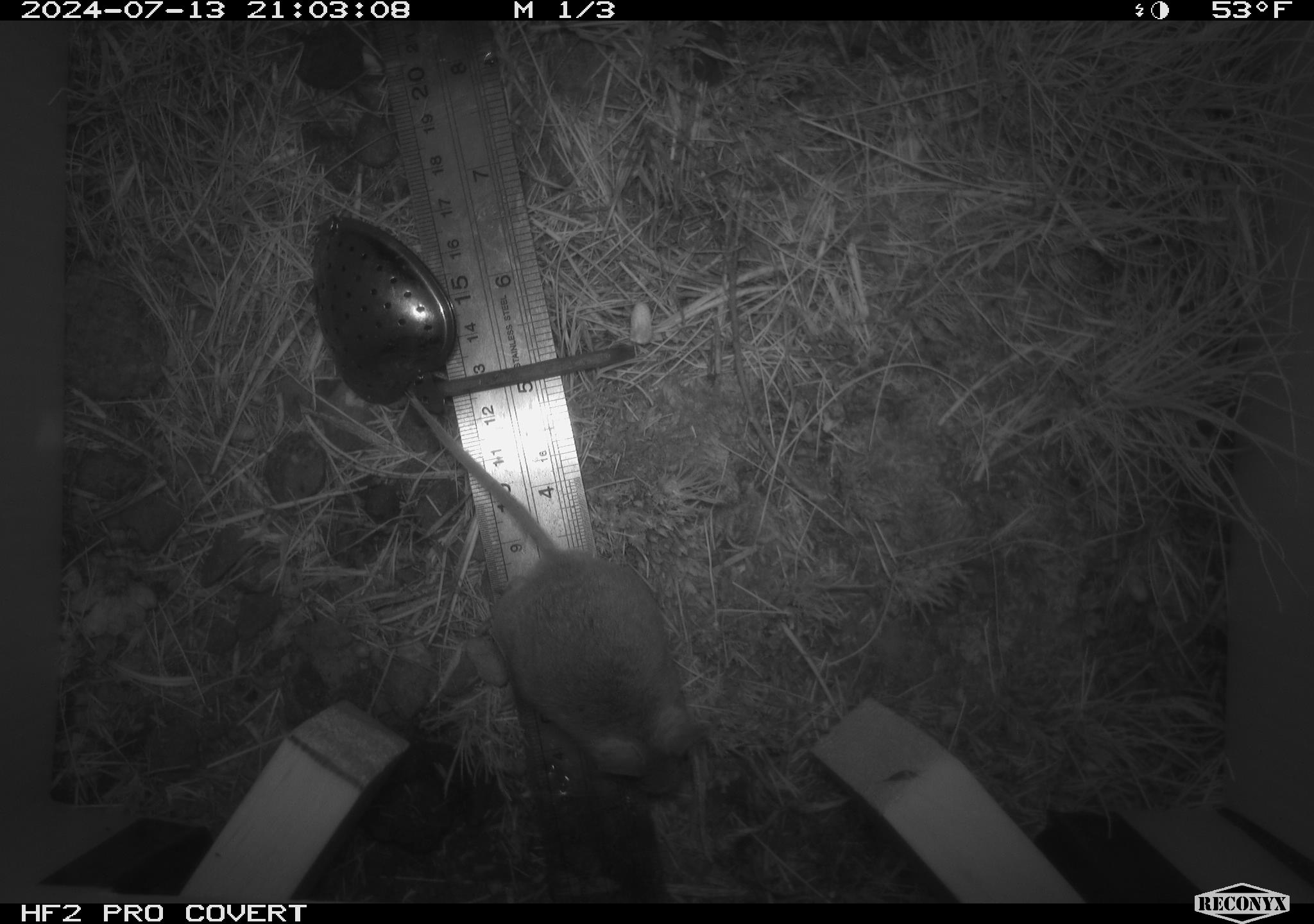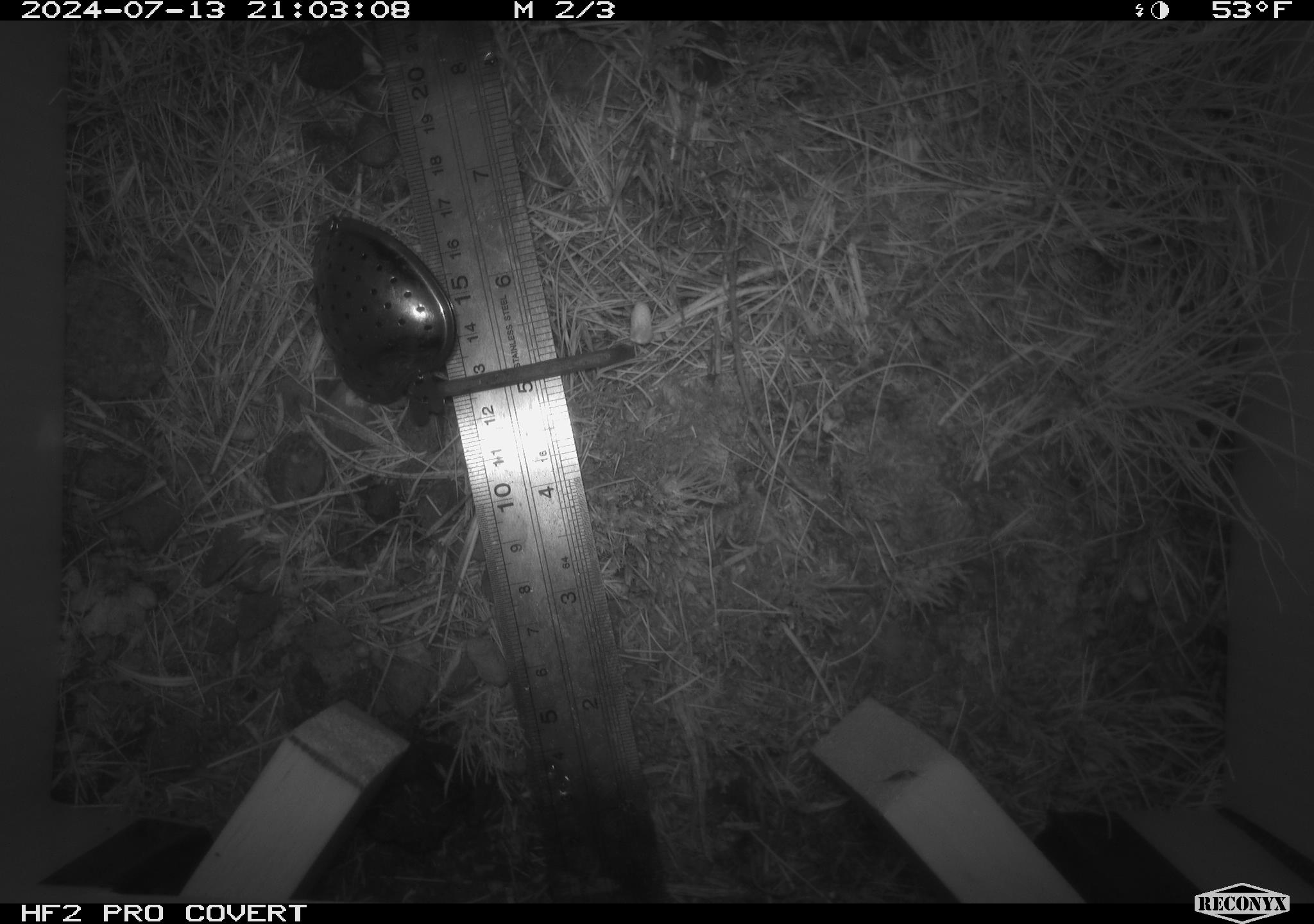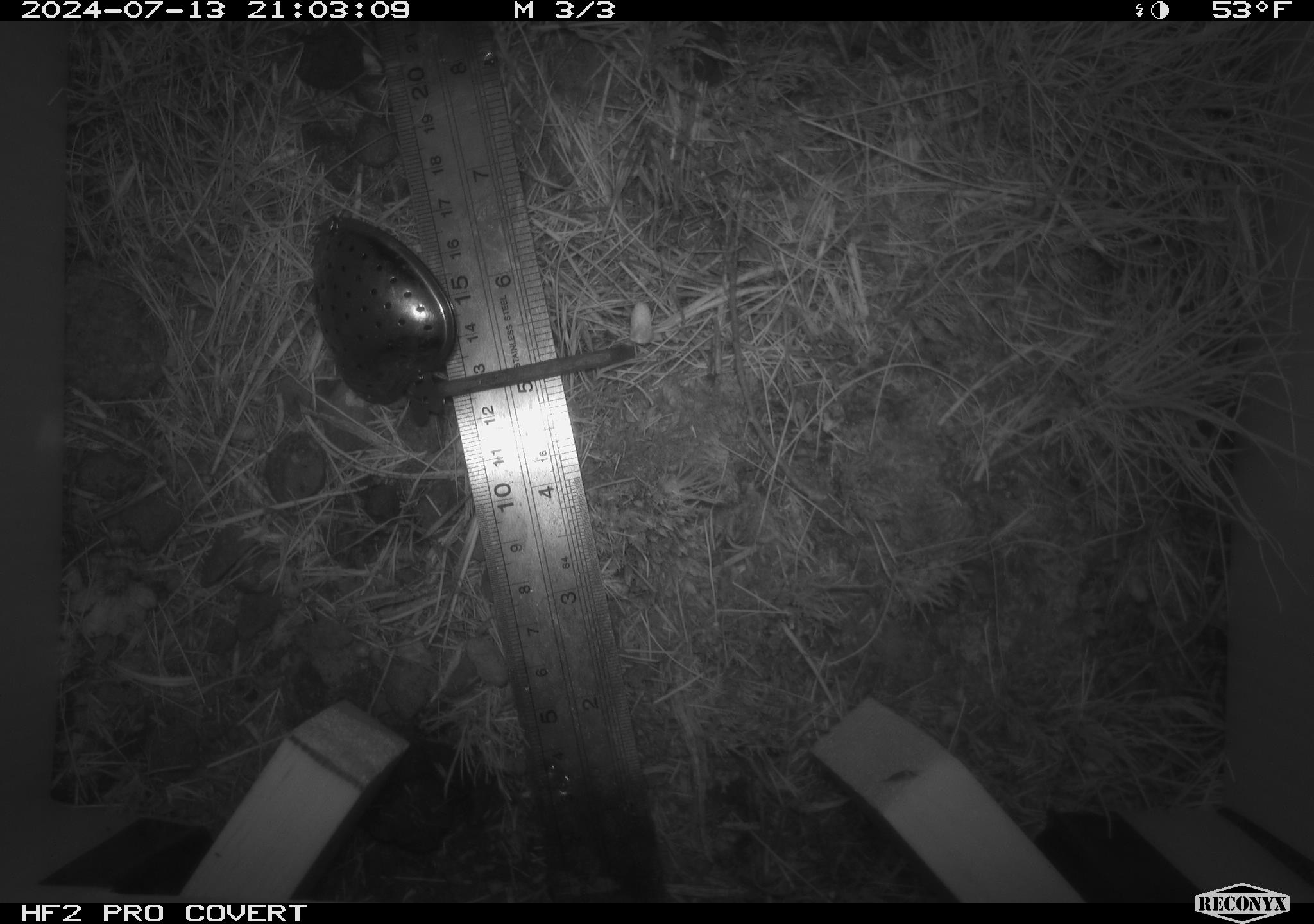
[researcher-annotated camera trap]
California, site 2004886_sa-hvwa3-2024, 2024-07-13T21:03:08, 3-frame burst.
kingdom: Animalia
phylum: Chordata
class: Mammalia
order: Rodentia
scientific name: Rodentia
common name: mouse species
Mouse species (Rodentia).